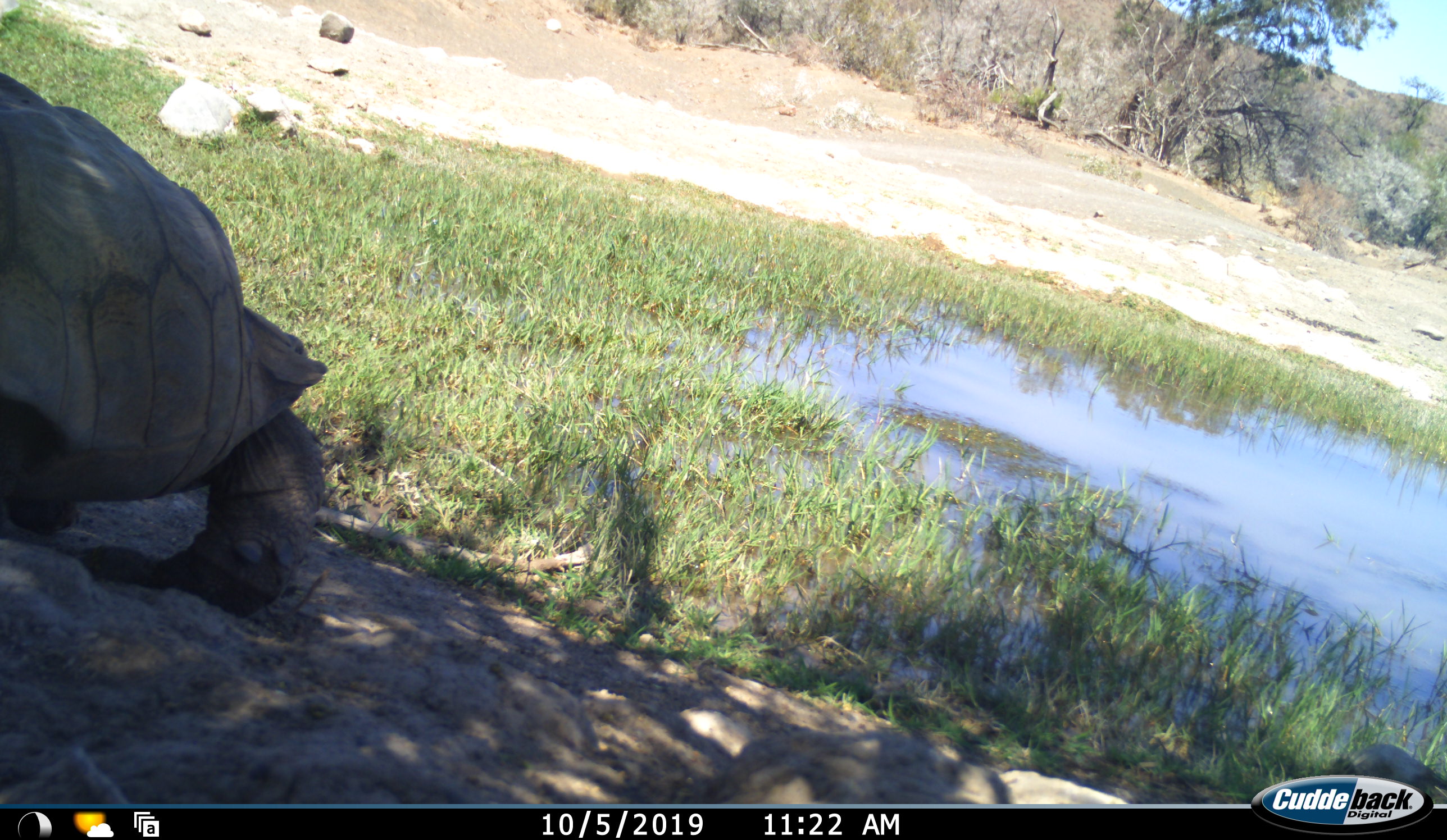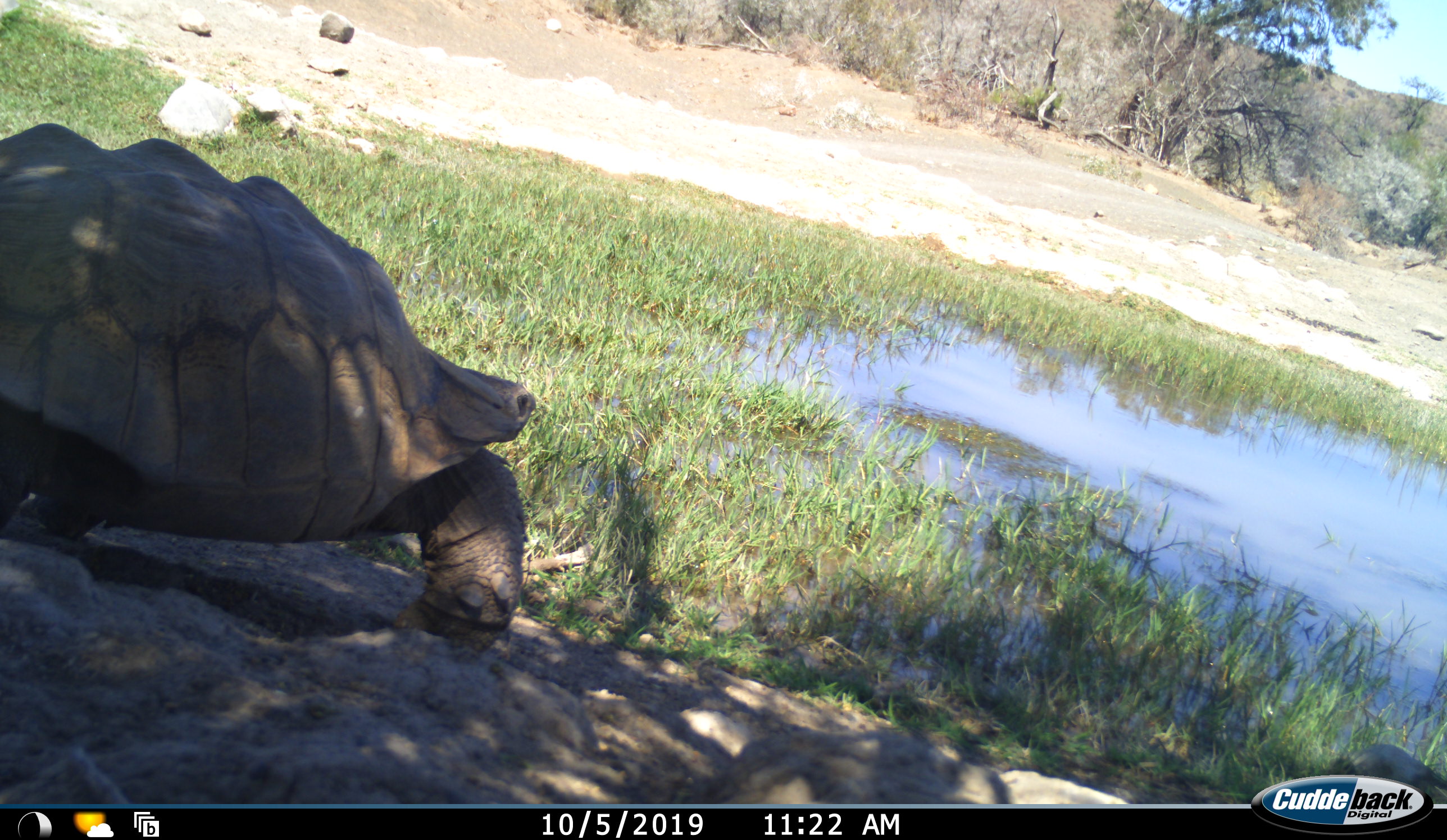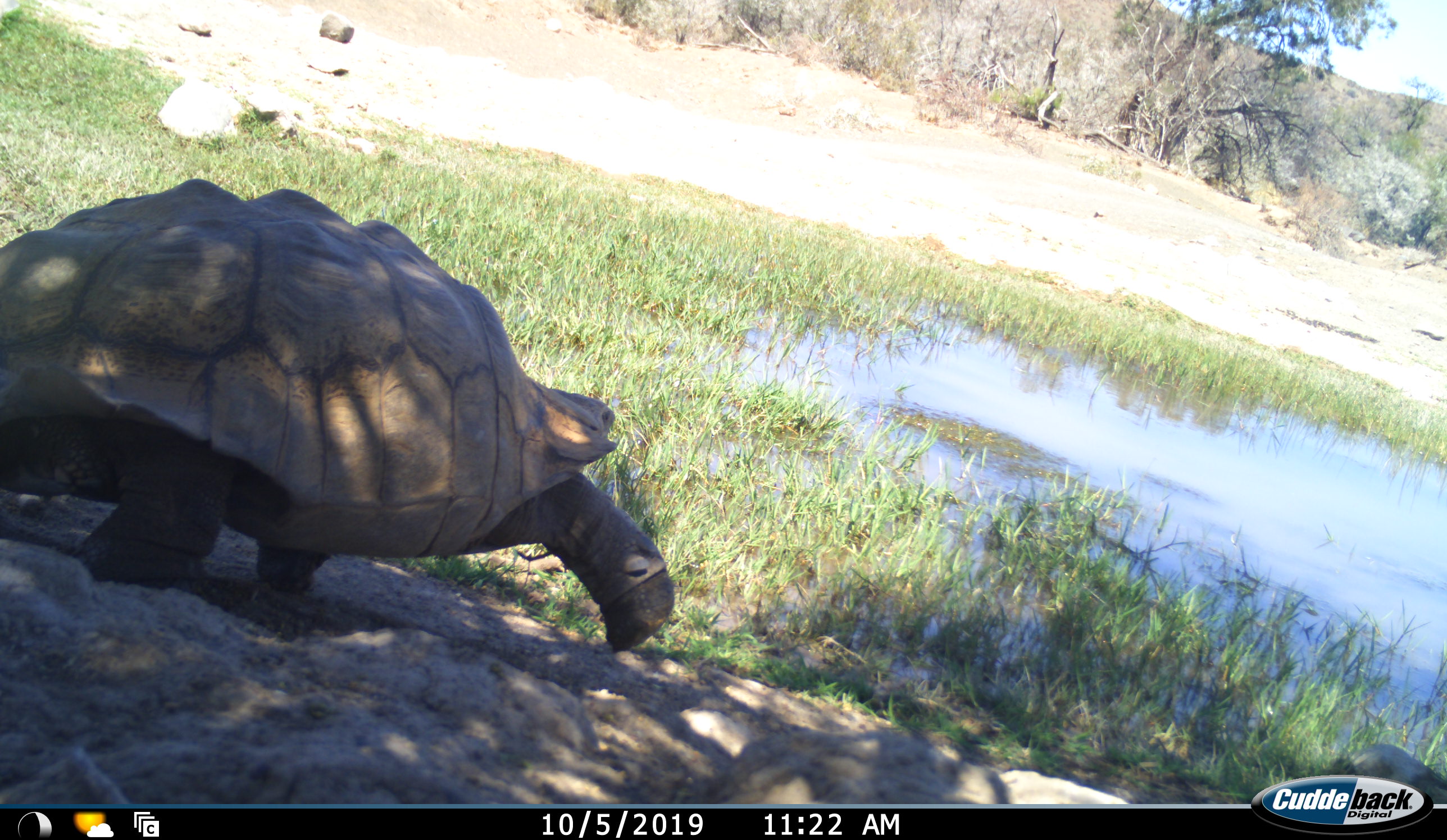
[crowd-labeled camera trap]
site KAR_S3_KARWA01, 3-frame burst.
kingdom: Animalia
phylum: Chordata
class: Reptilia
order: Testudines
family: Testudinidae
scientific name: Testudinidae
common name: tortoise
Tortoise (Testudinidae), count 1. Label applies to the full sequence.